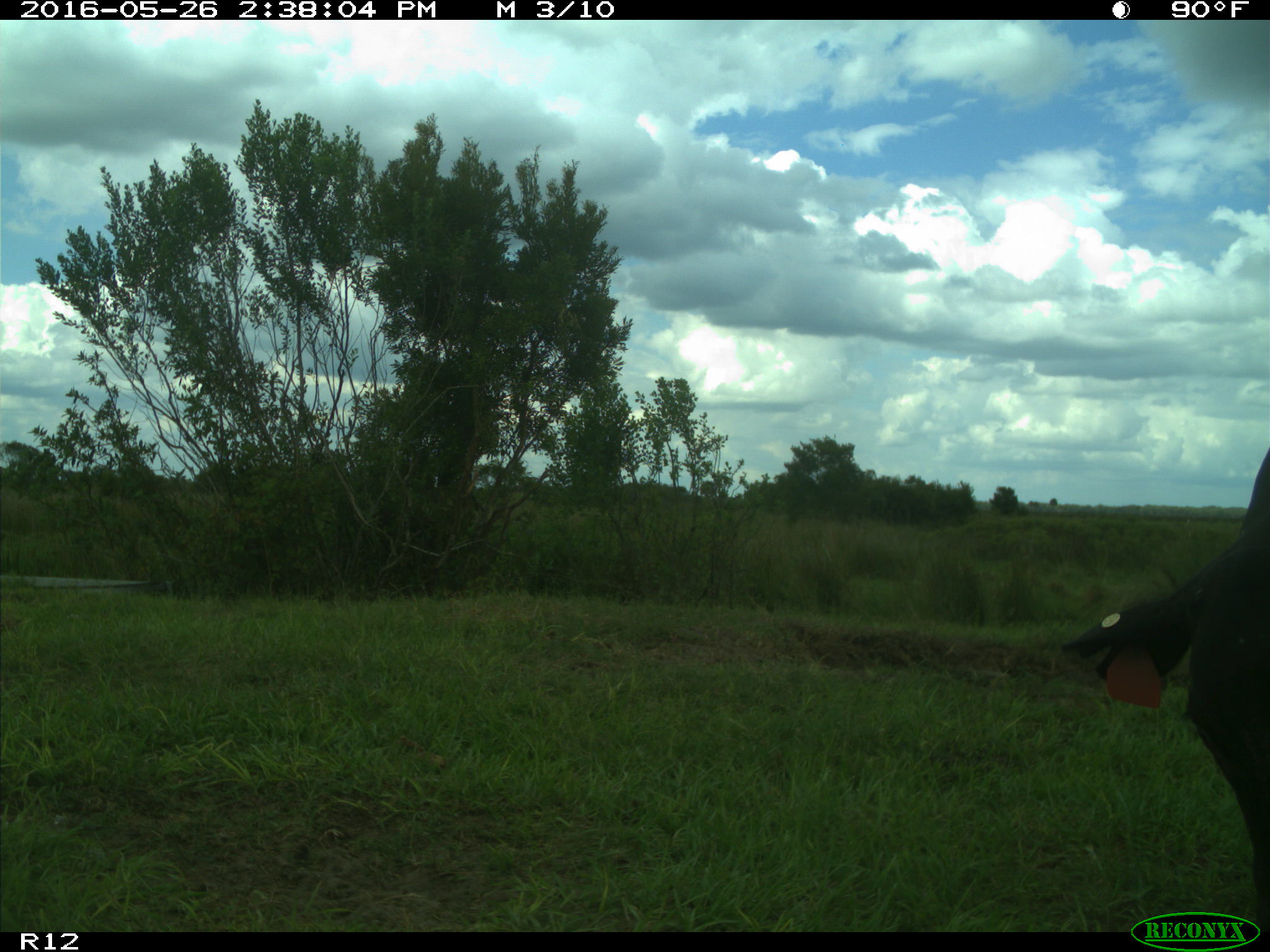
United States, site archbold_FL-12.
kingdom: Animalia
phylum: Chordata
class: Mammalia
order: Artiodactyla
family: Bovidae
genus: Bos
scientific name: Bos taurus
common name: domestic cow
Bos taurus (domestic cow).